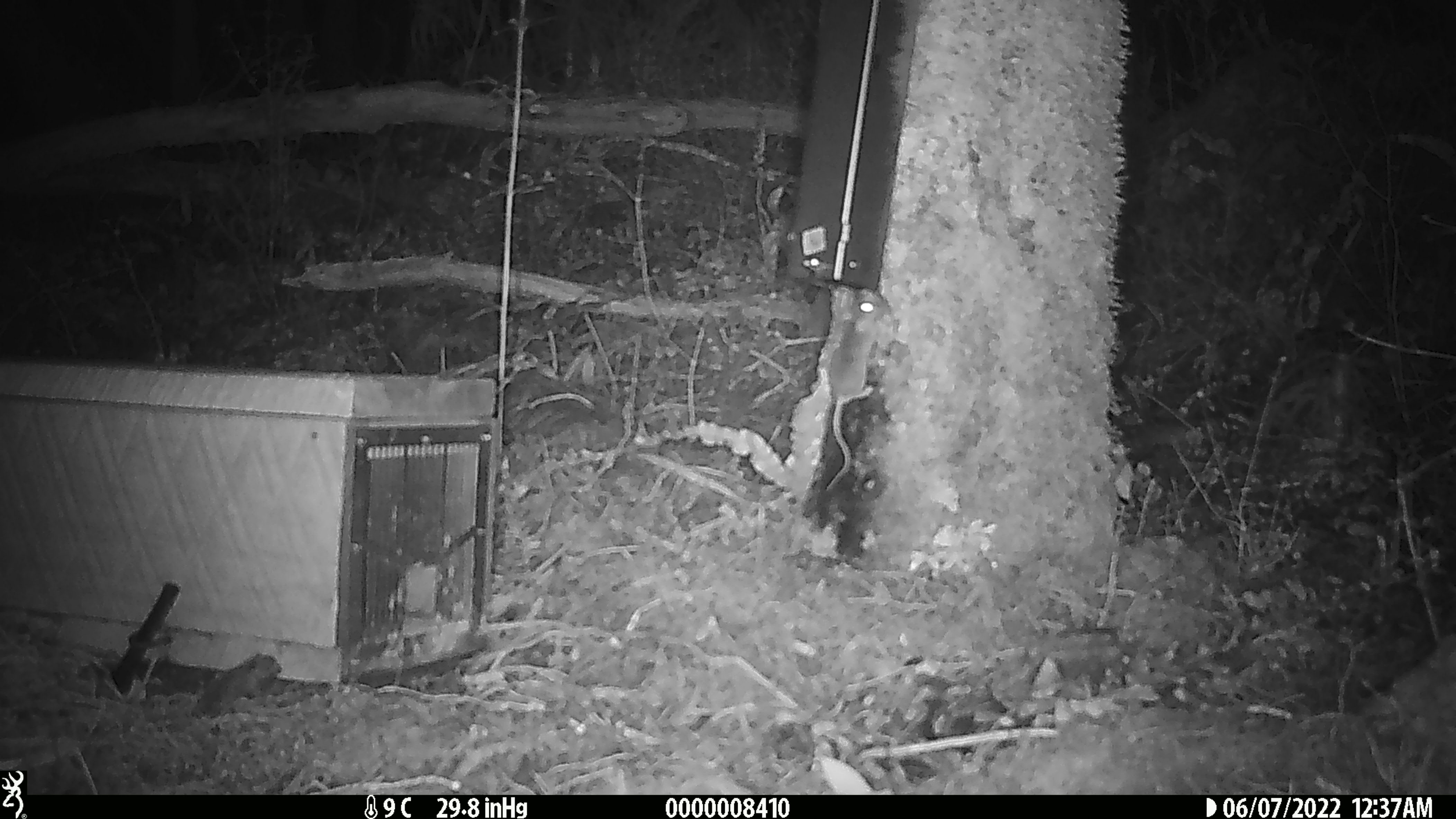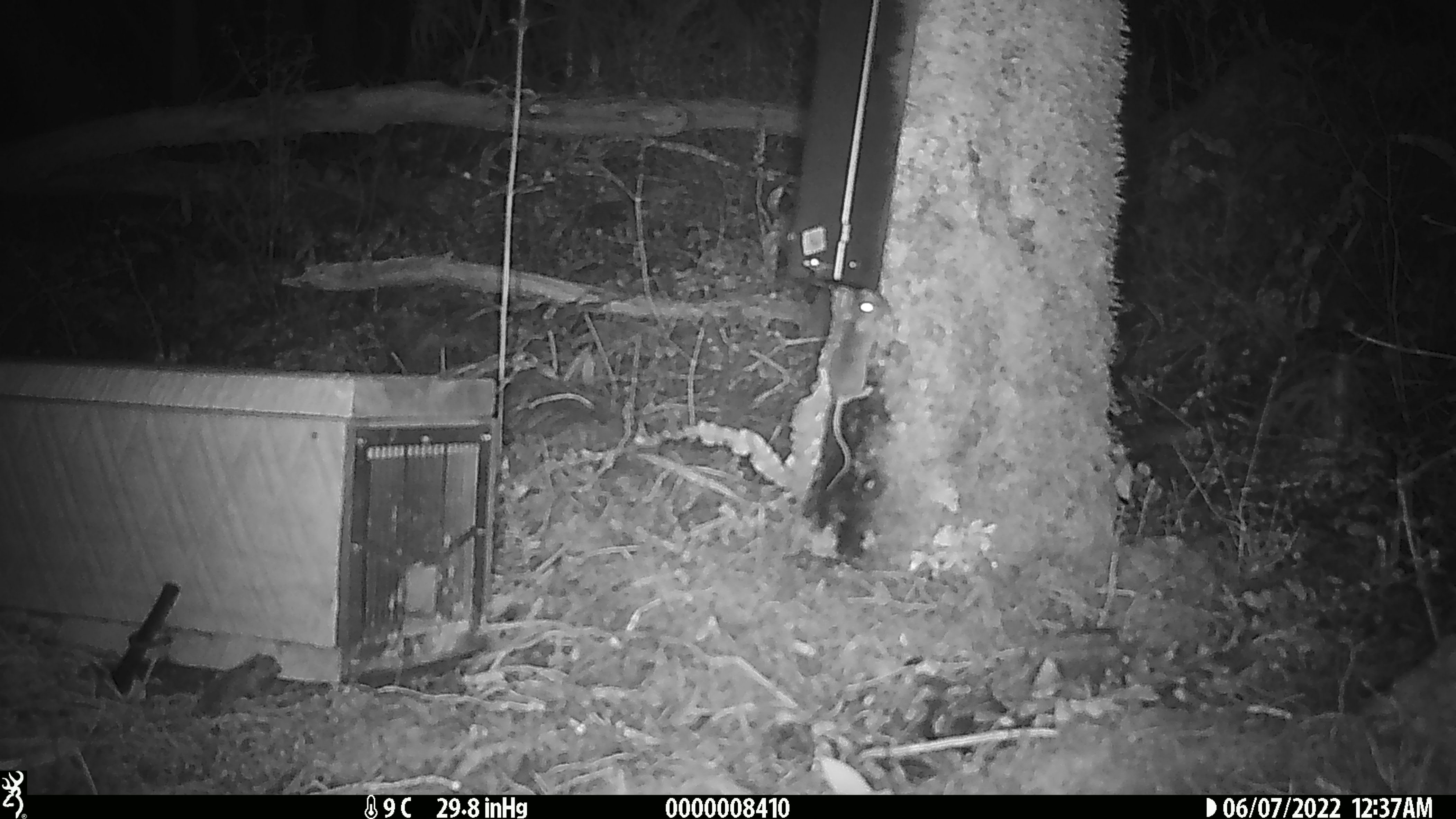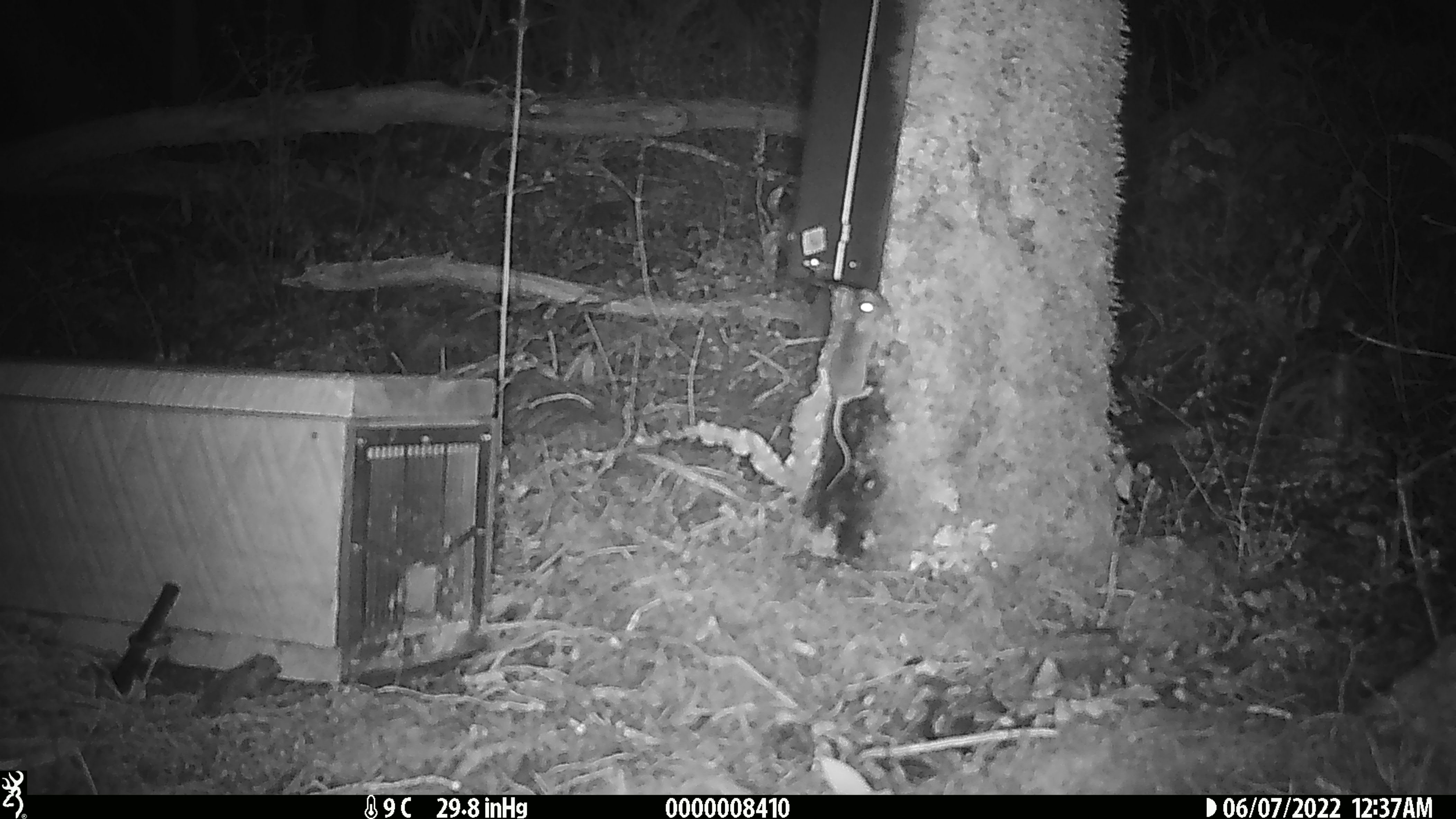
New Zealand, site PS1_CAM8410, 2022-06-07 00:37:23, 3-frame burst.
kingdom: Animalia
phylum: Chordata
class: Mammalia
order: Rodentia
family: Muridae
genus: Mus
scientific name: Mus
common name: mouse